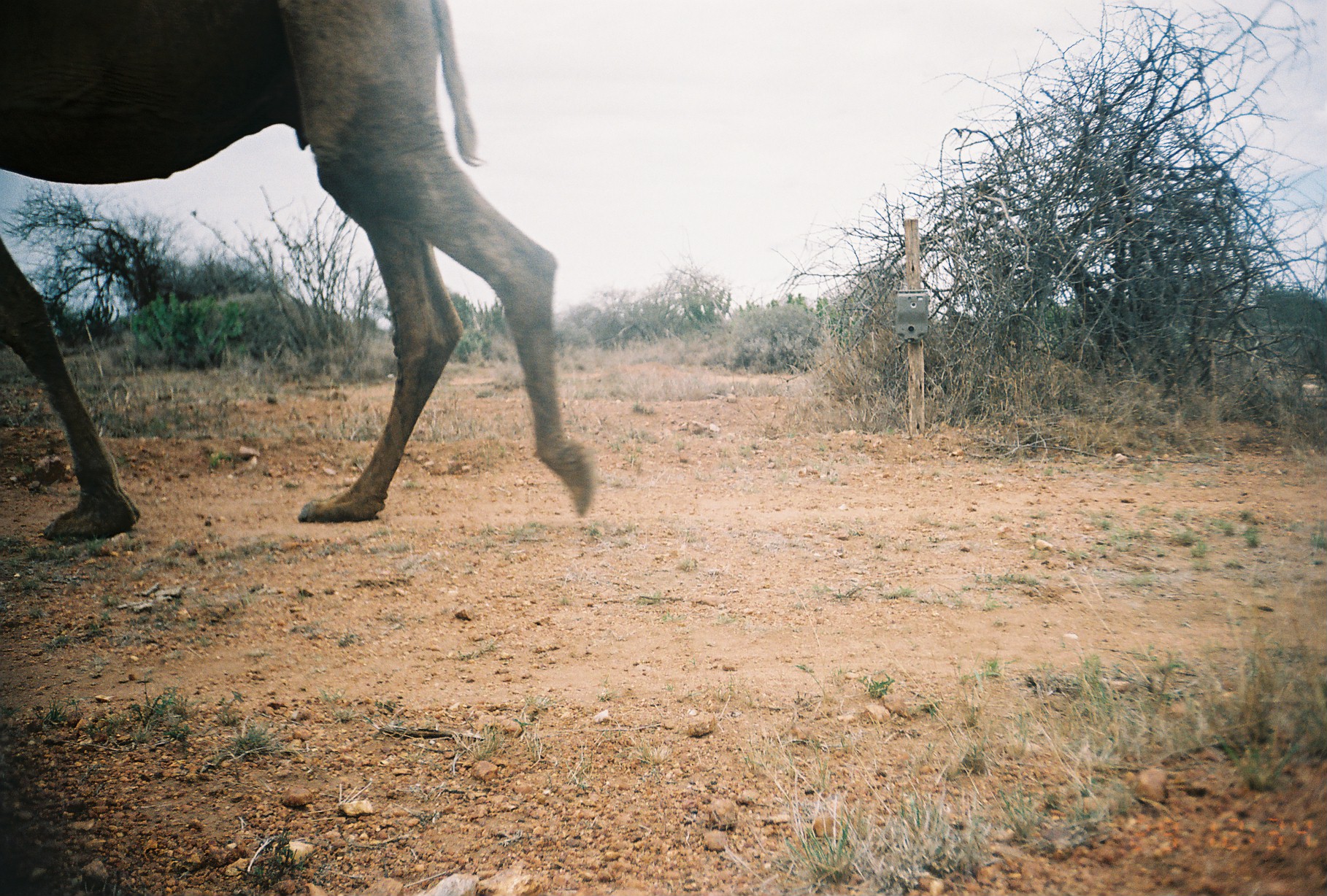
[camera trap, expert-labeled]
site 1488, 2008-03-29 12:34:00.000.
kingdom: Animalia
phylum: Chordata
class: Mammalia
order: Artiodactyla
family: Camelidae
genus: Camelus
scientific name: Camelus dromedarius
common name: dromedary camel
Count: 1.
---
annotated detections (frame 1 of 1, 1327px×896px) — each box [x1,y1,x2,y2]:
camelus dromedarius: [2,0,597,546]